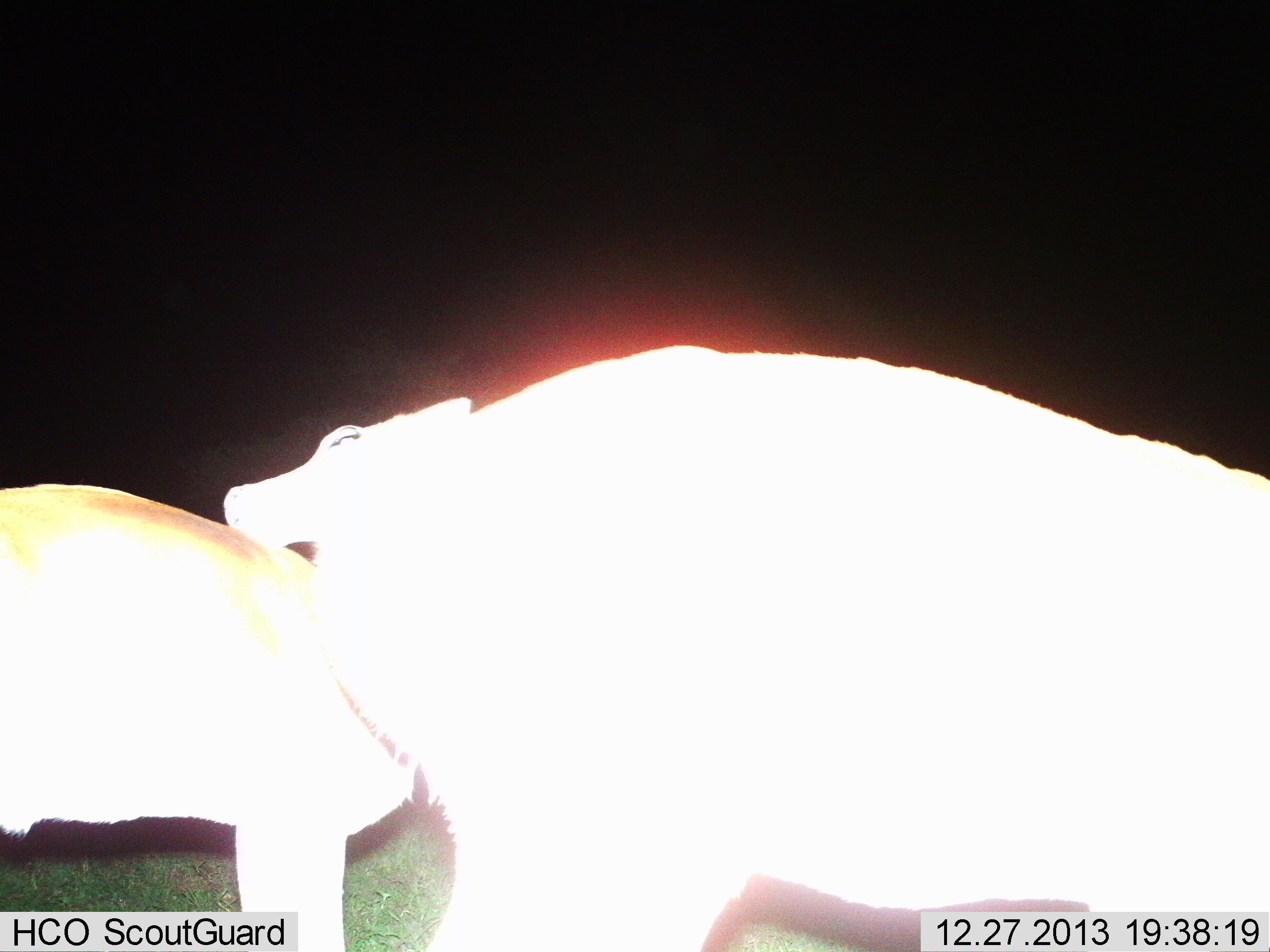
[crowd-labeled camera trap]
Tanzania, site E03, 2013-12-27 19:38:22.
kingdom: Animalia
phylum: Chordata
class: Mammalia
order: Artiodactyla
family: Bovidae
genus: Redunca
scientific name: Redunca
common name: reedbuck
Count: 2.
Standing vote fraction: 67%.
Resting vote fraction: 0%.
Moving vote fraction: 17%.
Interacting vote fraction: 17%.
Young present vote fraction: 33%.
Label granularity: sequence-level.